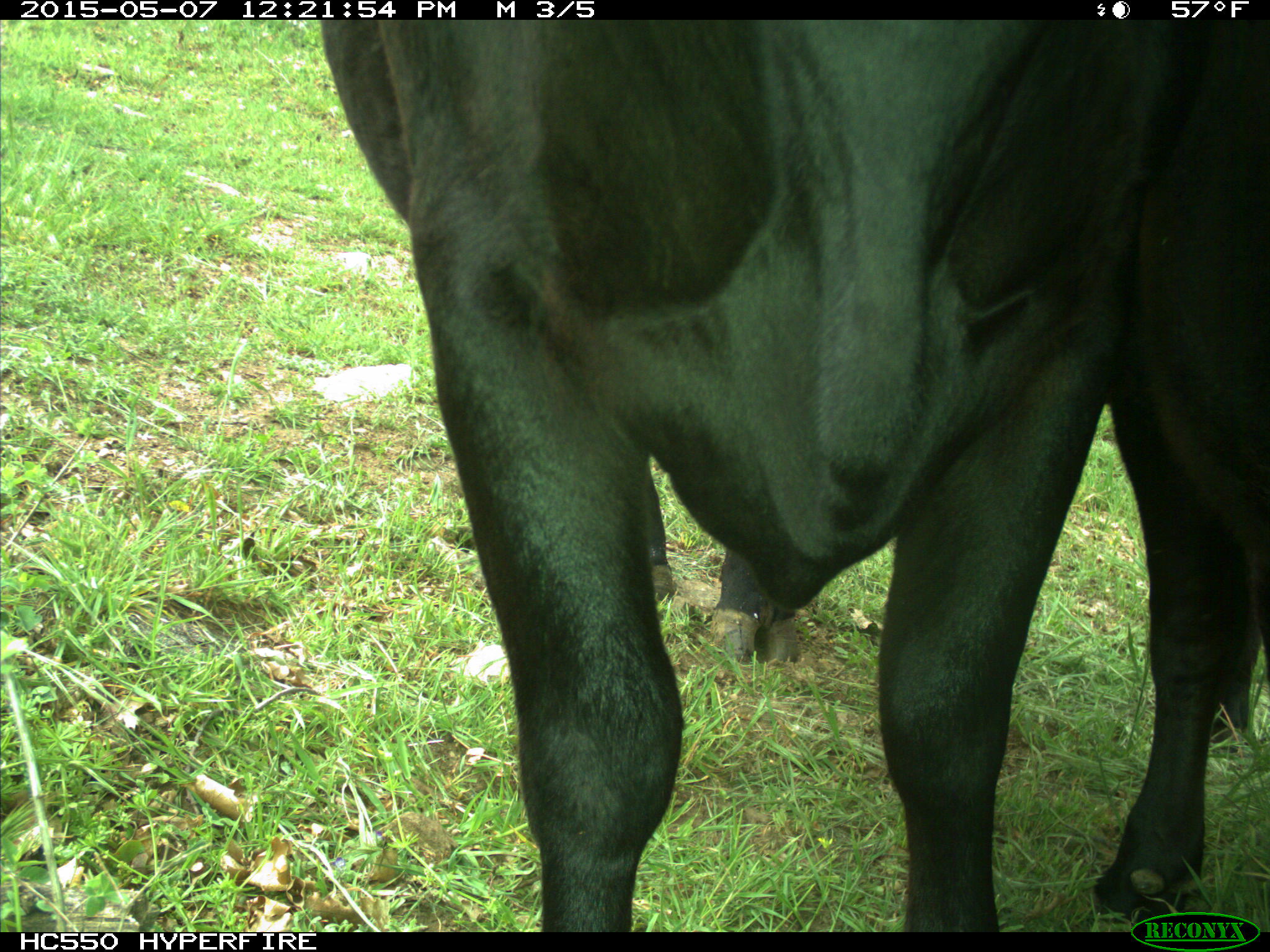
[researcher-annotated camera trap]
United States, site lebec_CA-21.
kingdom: Animalia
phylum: Chordata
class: Mammalia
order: Artiodactyla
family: Bovidae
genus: Bos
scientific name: Bos taurus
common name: domestic cow